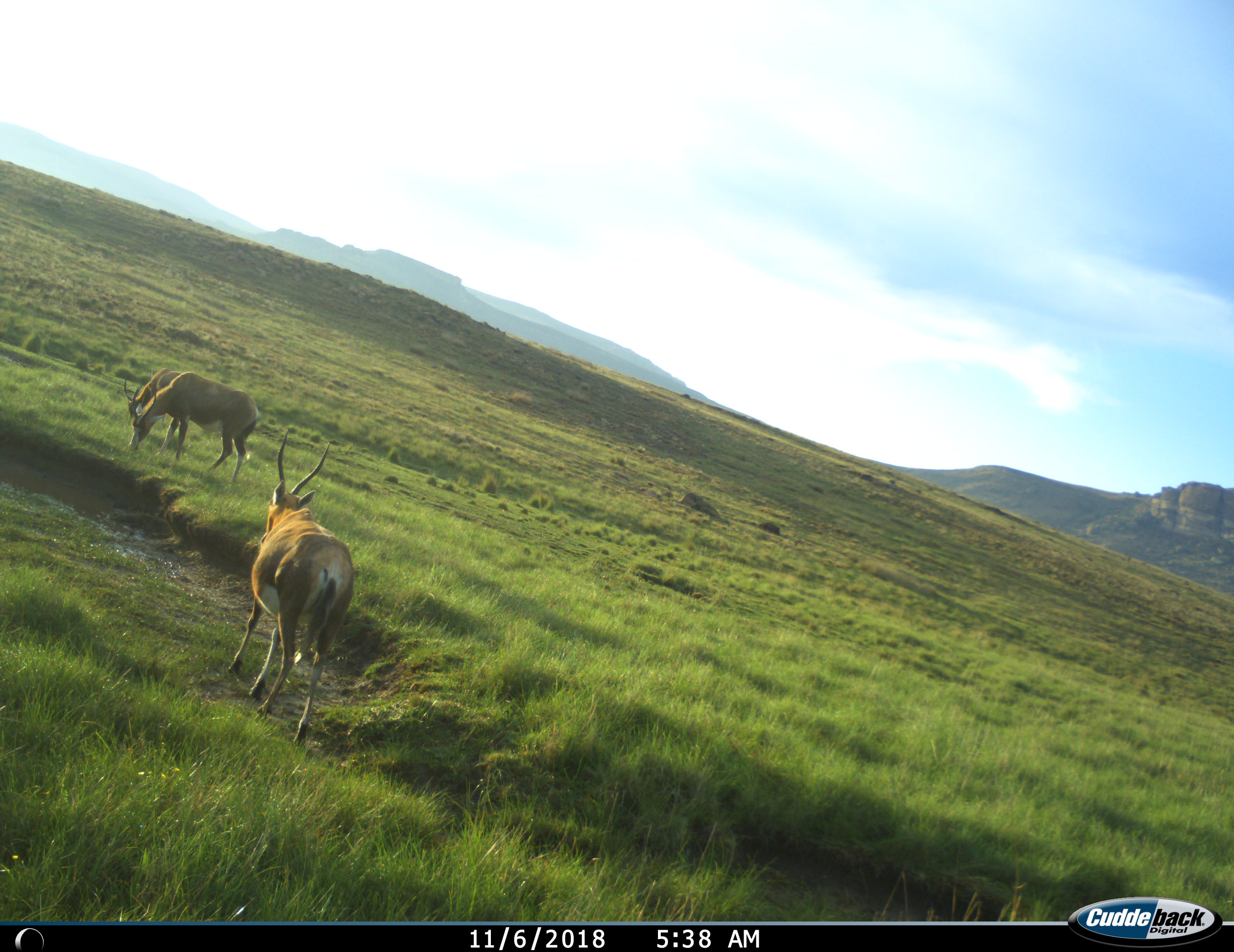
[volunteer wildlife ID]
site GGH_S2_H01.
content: unidentified animal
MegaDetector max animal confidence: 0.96